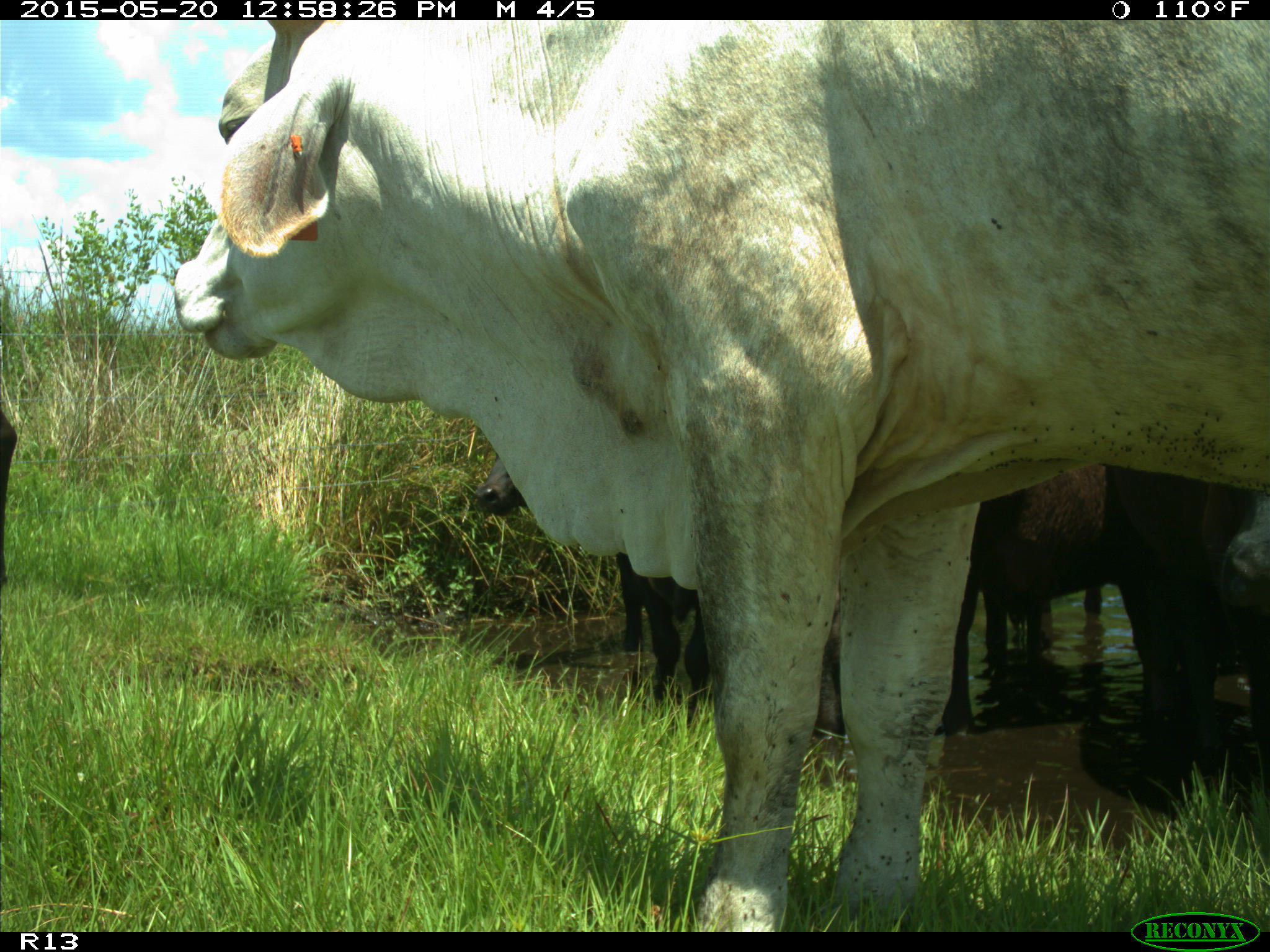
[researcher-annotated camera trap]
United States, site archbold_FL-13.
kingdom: Animalia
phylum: Chordata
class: Mammalia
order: Artiodactyla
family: Bovidae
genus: Bos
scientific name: Bos taurus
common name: domestic cow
Bos taurus (domestic cow).